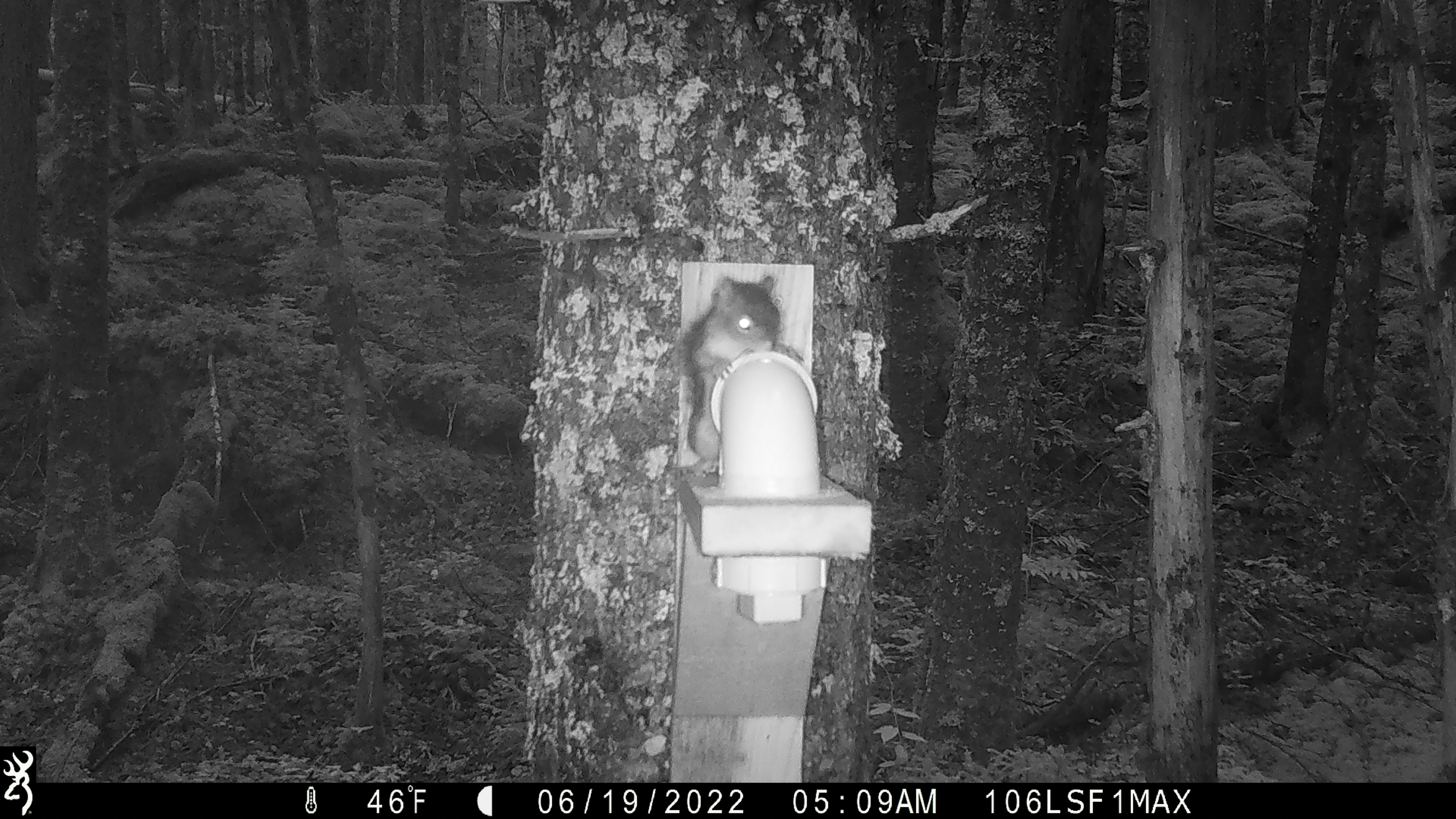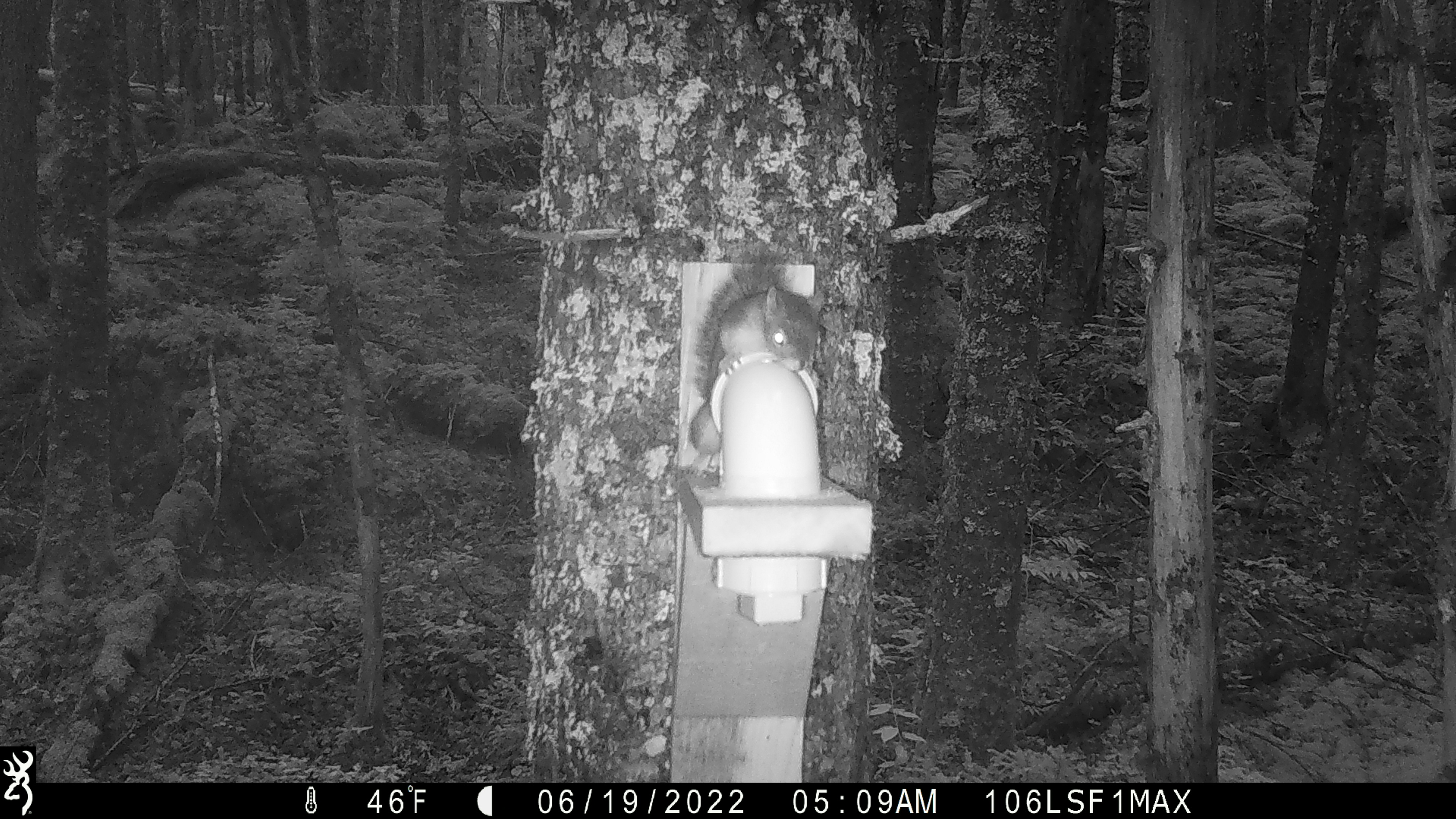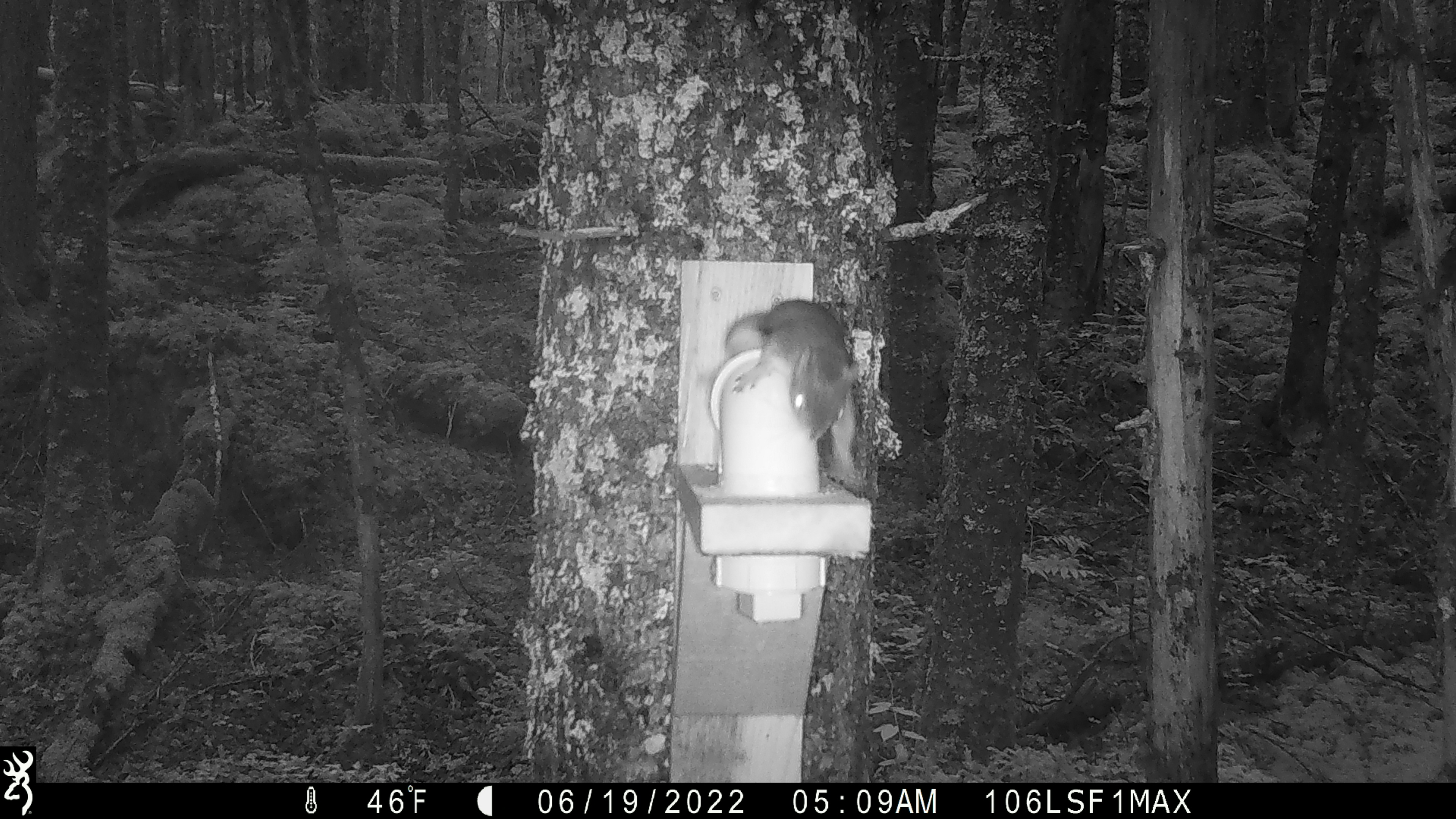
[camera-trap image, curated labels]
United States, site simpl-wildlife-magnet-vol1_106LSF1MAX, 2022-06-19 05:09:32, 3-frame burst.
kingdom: Animalia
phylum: Chordata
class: Mammalia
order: Rodentia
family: Sciuridae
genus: Tamiasciurus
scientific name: Tamiasciurus hudsonicus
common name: red squirrel